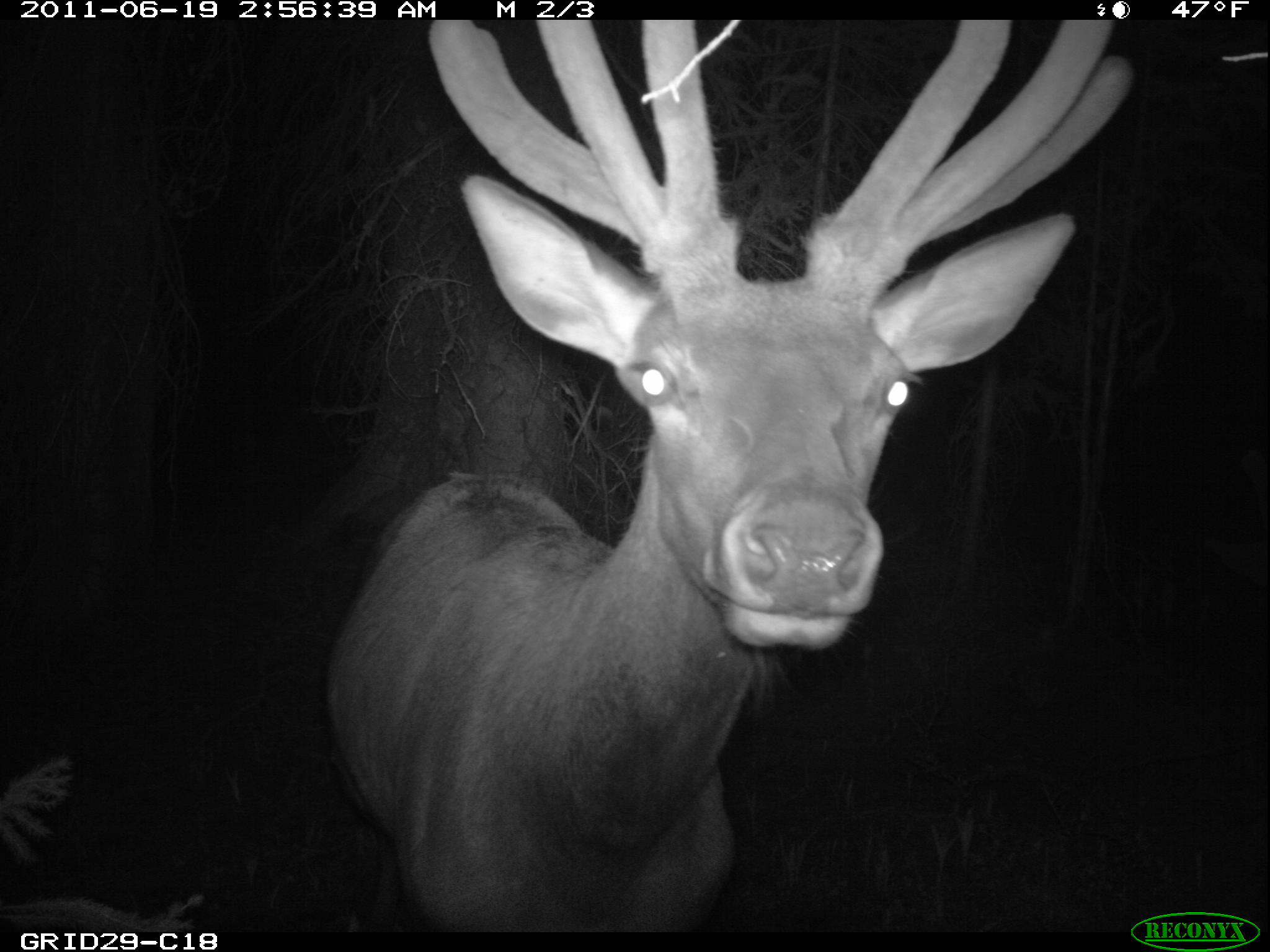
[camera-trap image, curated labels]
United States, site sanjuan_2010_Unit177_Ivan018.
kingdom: Animalia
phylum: Chordata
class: Mammalia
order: Artiodactyla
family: Cervidae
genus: Cervus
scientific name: Cervus elaphus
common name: red deer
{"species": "Cervus elaphus (red deer)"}